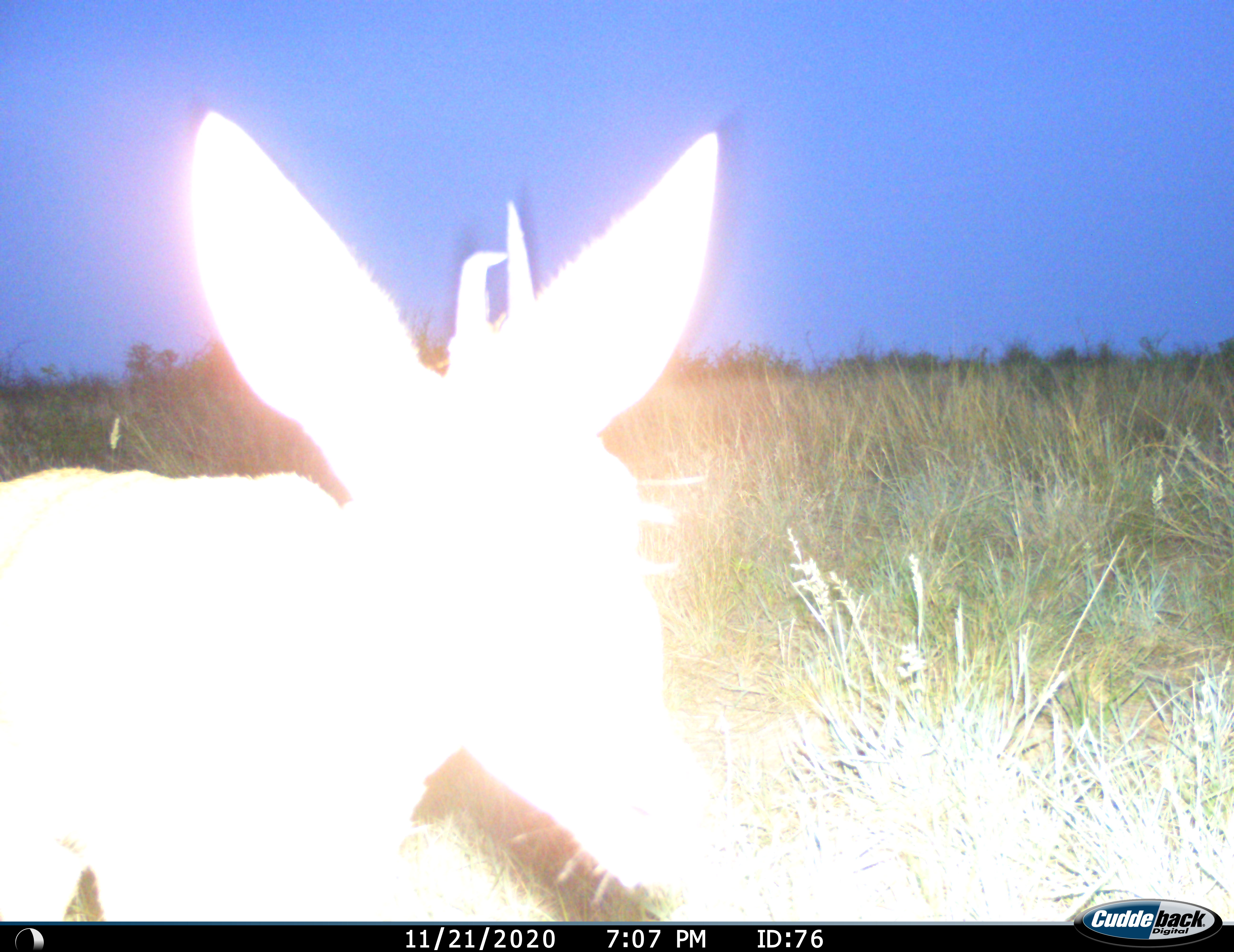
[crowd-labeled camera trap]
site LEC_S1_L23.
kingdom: Animalia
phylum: Chordata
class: Mammalia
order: Artiodactyla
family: Bovidae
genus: Sylvicapra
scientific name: Sylvicapra grimmia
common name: common duiker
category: duikercommongrey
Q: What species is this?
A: Duikercommongrey (common duiker) (Sylvicapra grimmia).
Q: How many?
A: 1.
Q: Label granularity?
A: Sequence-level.